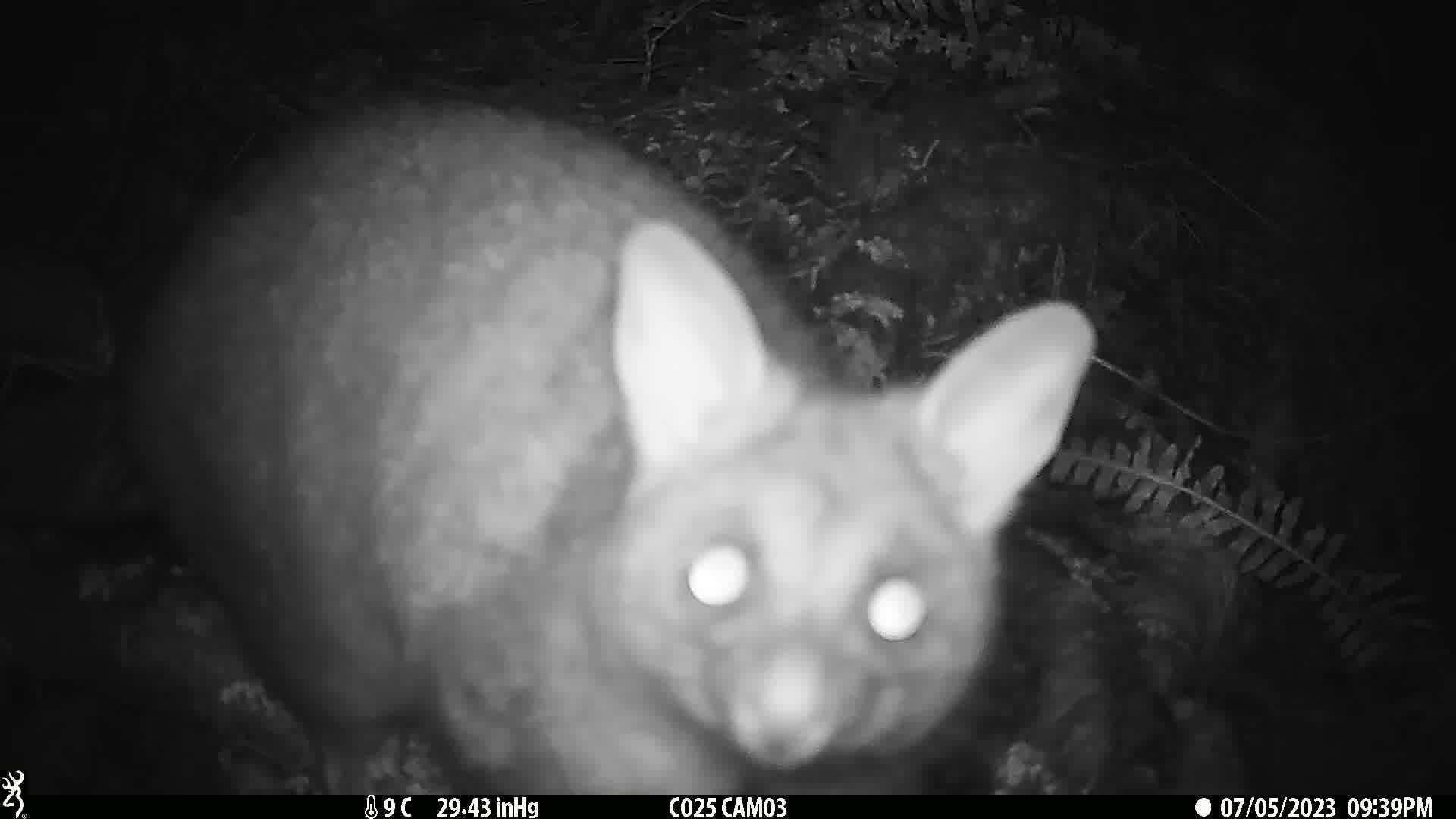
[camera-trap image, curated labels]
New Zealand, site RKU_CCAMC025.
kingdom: Animalia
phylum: Chordata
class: Mammalia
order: Diprotodontia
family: Phalangeridae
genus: Trichosurus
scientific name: Trichosurus vulpecula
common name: common brushtail possum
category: possum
Possum (common brushtail possum) (Trichosurus vulpecula).